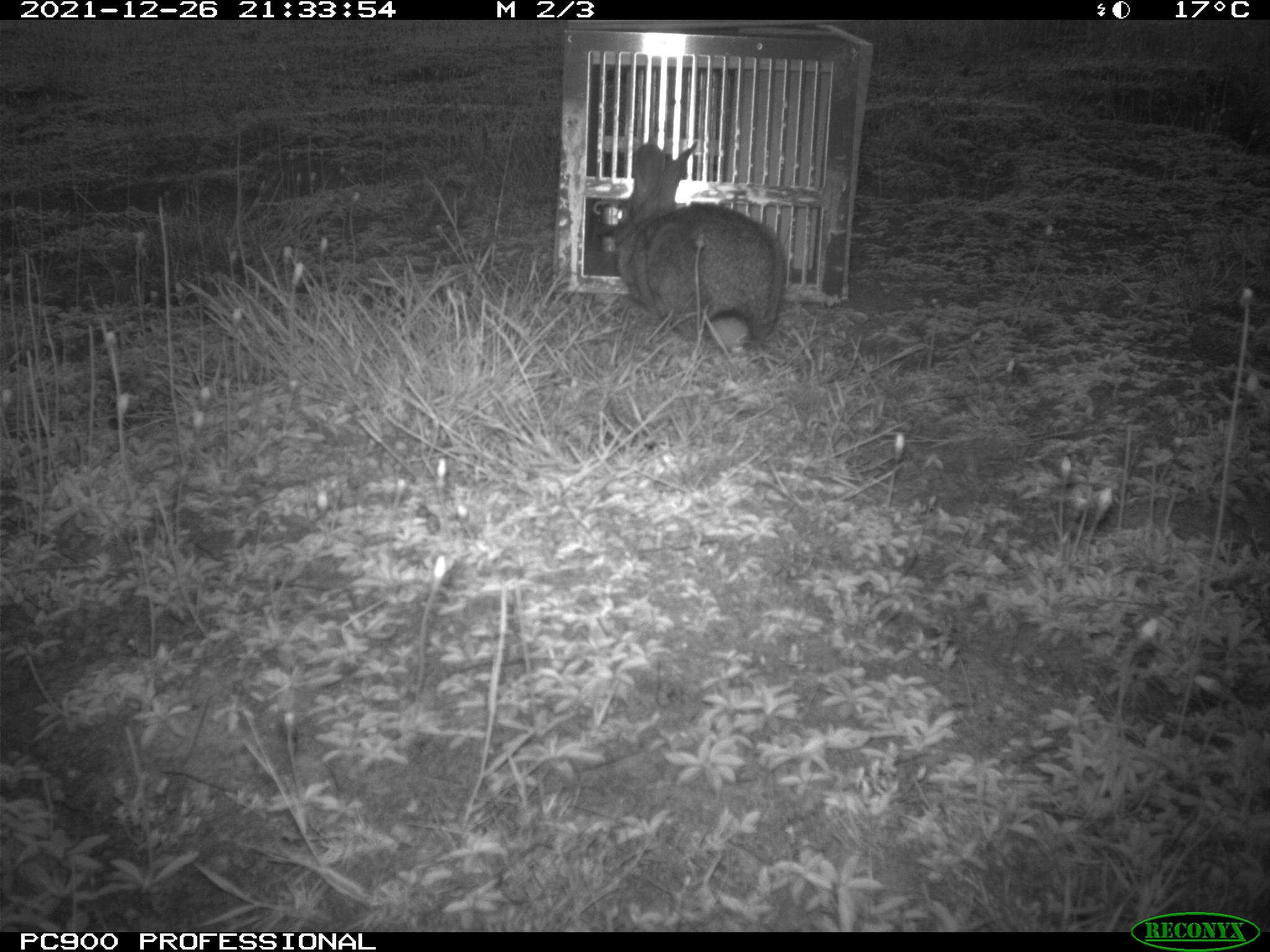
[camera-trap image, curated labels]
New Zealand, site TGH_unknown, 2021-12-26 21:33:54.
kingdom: Animalia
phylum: Chordata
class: Mammalia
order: Lagomorpha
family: Leporidae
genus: Oryctolagus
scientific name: Oryctolagus cuniculus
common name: european rabbit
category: rabbit